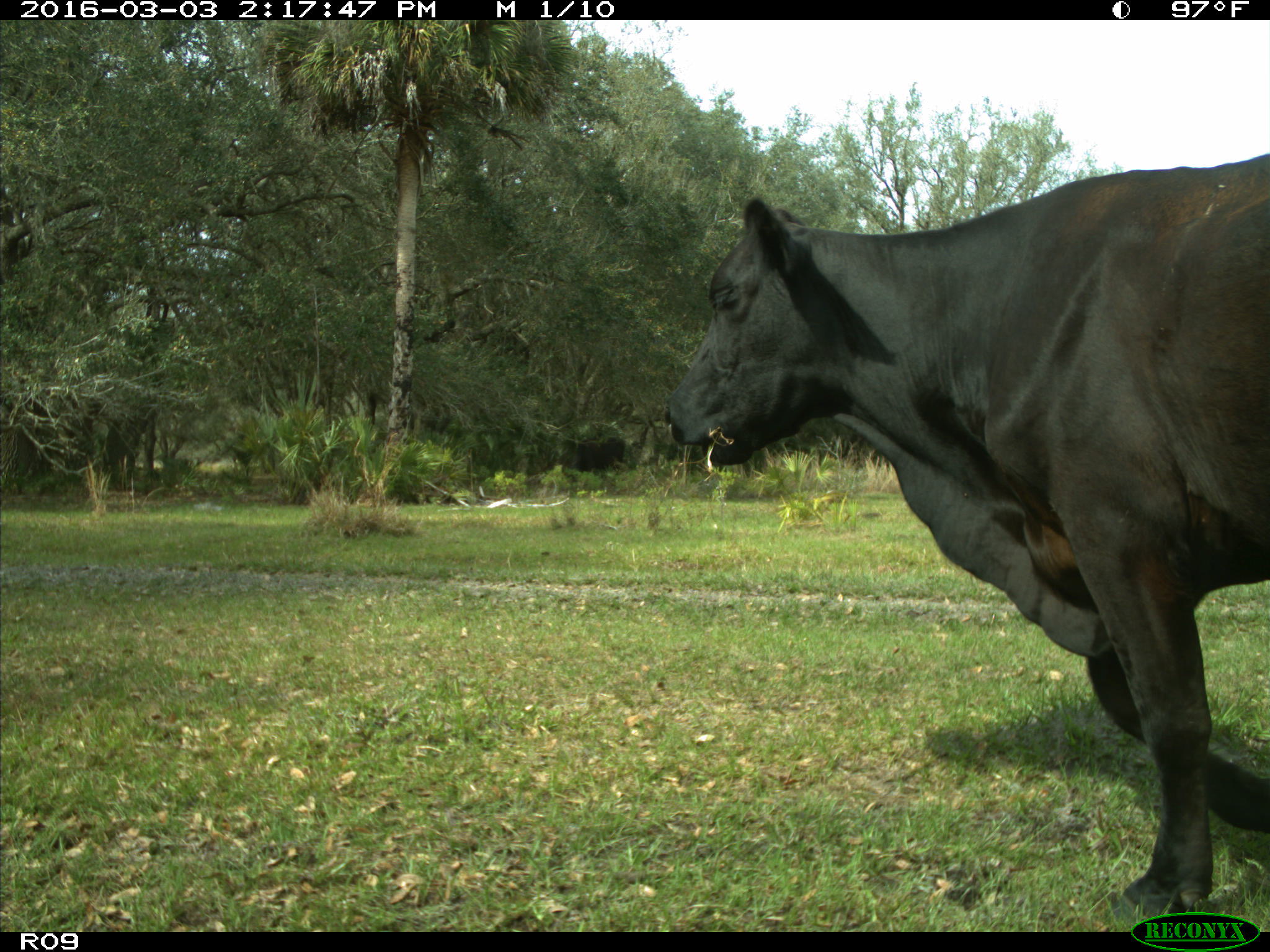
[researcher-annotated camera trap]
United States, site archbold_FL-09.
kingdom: Animalia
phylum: Chordata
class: Mammalia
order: Artiodactyla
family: Bovidae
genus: Bos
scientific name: Bos taurus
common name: domestic cow